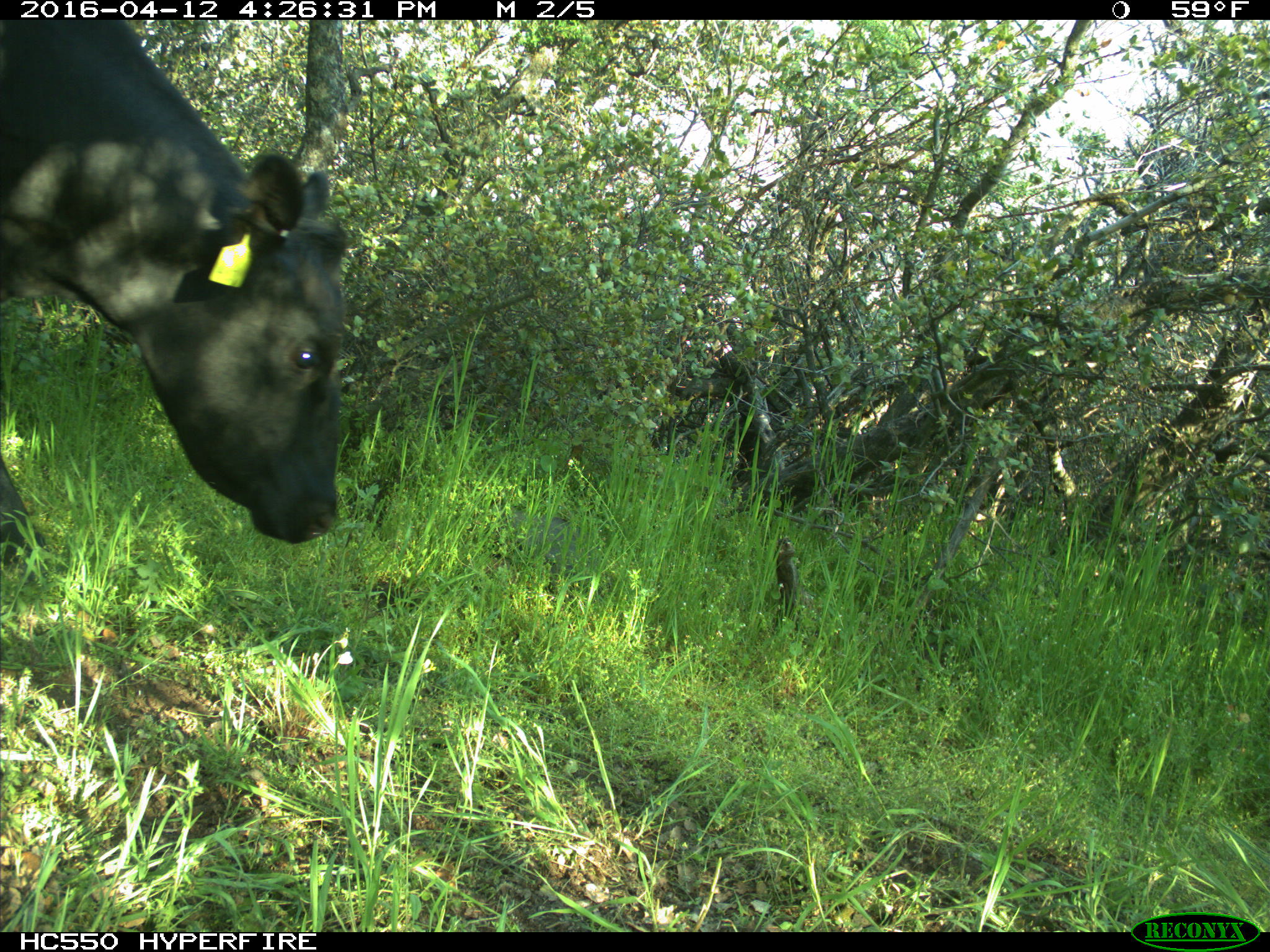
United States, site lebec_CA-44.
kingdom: Animalia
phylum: Chordata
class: Mammalia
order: Artiodactyla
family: Bovidae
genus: Bos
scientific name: Bos taurus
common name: domestic cow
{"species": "Bos taurus (domestic cow)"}